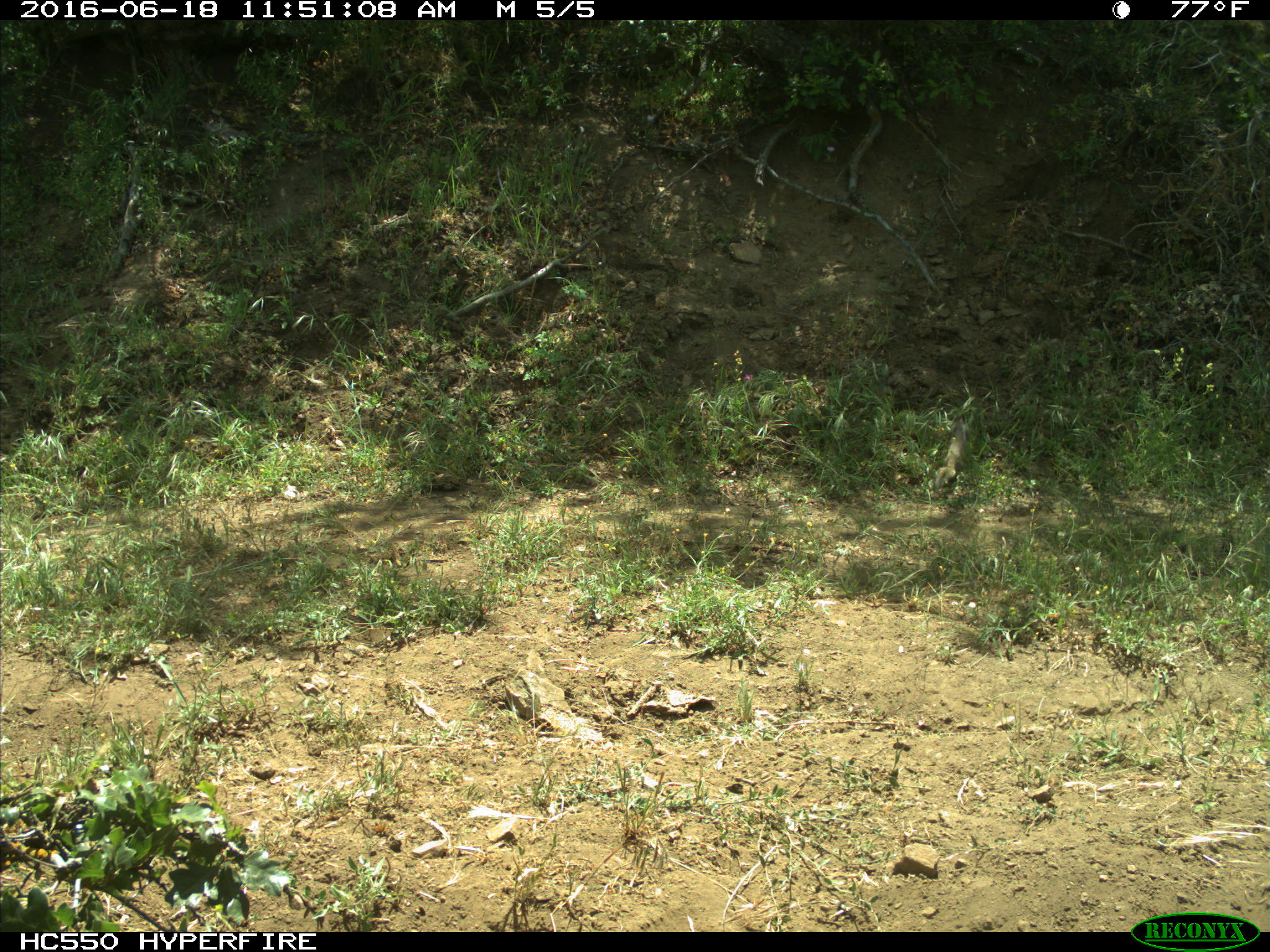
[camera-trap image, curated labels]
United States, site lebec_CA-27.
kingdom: Animalia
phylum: Chordata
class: Mammalia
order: Rodentia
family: Sciuridae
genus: Otospermophilus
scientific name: Otospermophilus beecheyi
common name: california ground squirrel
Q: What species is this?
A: Otospermophilus beecheyi (california ground squirrel).